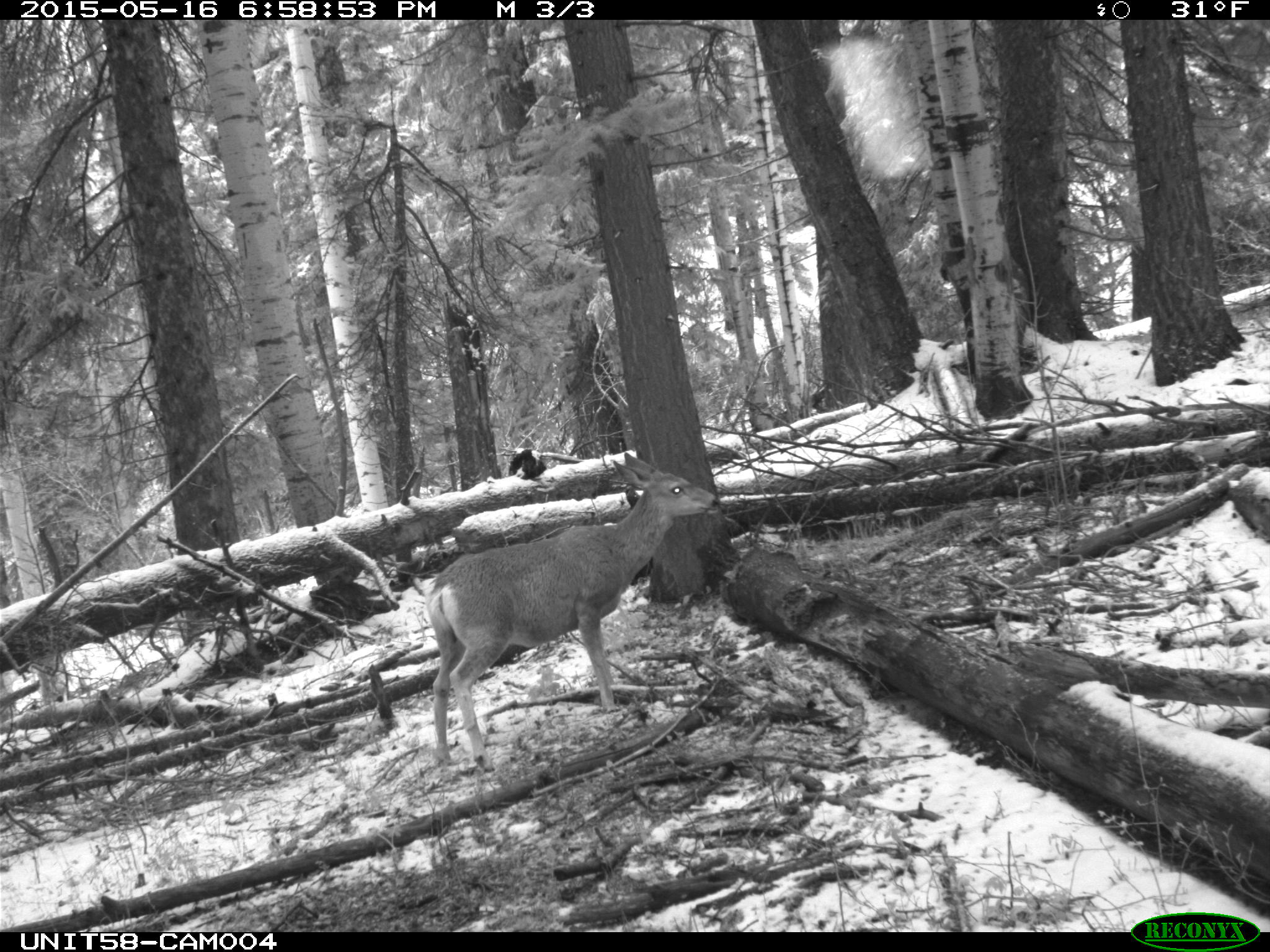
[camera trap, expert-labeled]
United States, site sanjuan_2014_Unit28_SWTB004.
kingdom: Animalia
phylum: Chordata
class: Mammalia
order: Artiodactyla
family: Cervidae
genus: Odocoileus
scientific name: Odocoileus hemionus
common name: mule deer